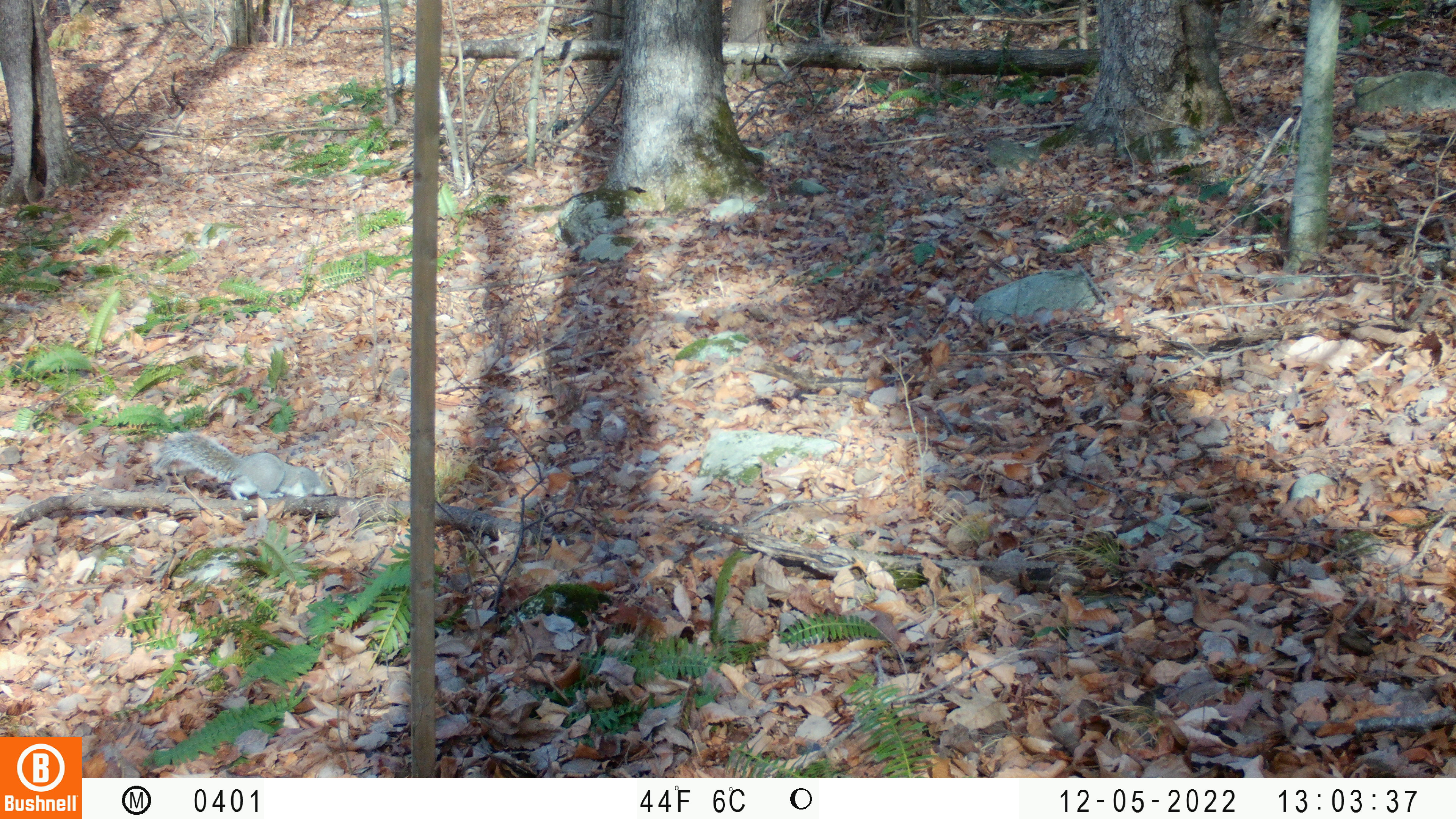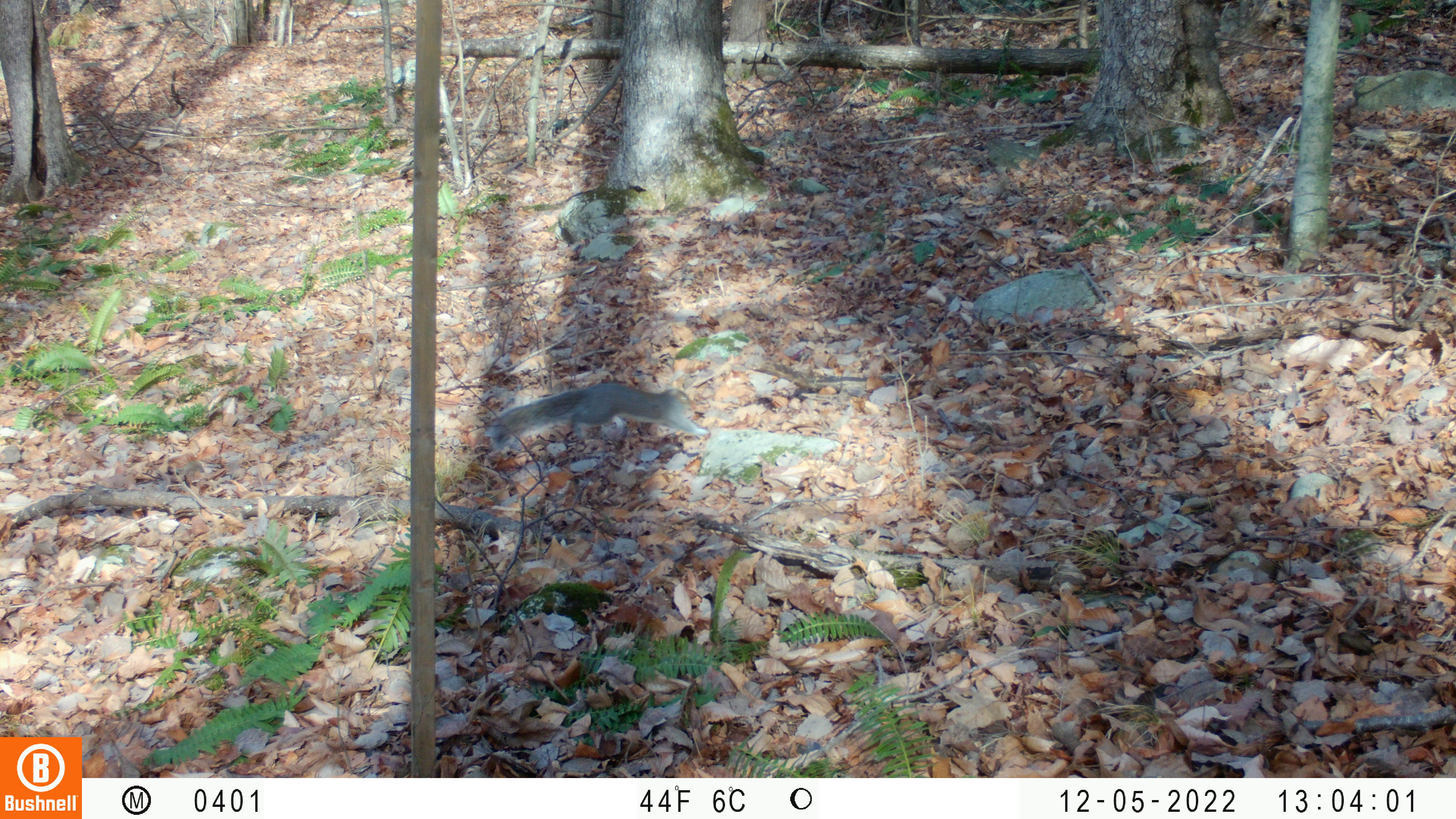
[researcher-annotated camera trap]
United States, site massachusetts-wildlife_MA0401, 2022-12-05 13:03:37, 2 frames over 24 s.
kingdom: Animalia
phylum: Chordata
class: Mammalia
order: Rodentia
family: Sciuridae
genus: Sciurus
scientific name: Sciurus carolinensis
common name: gray squirrel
Gray squirrel (Sciurus carolinensis).